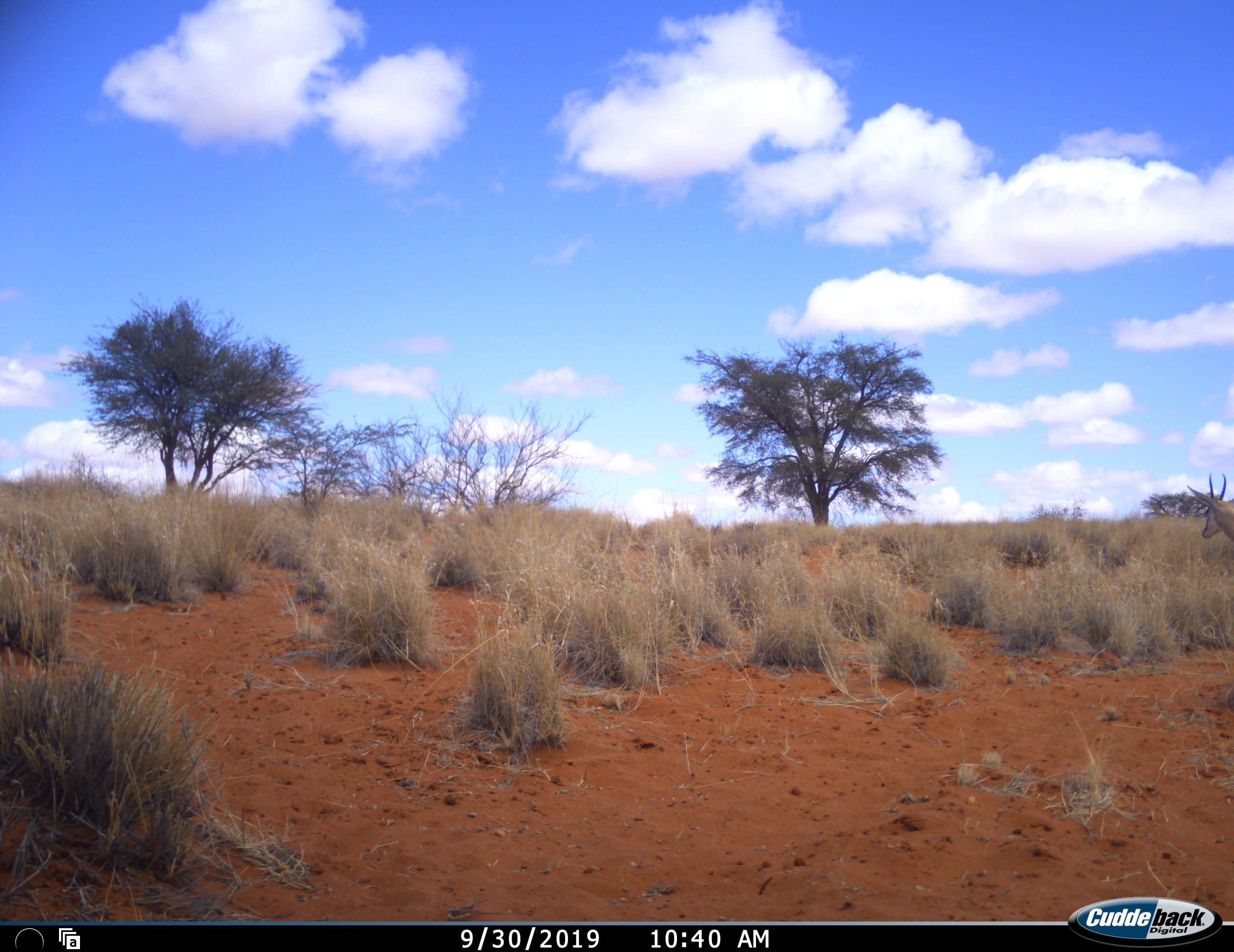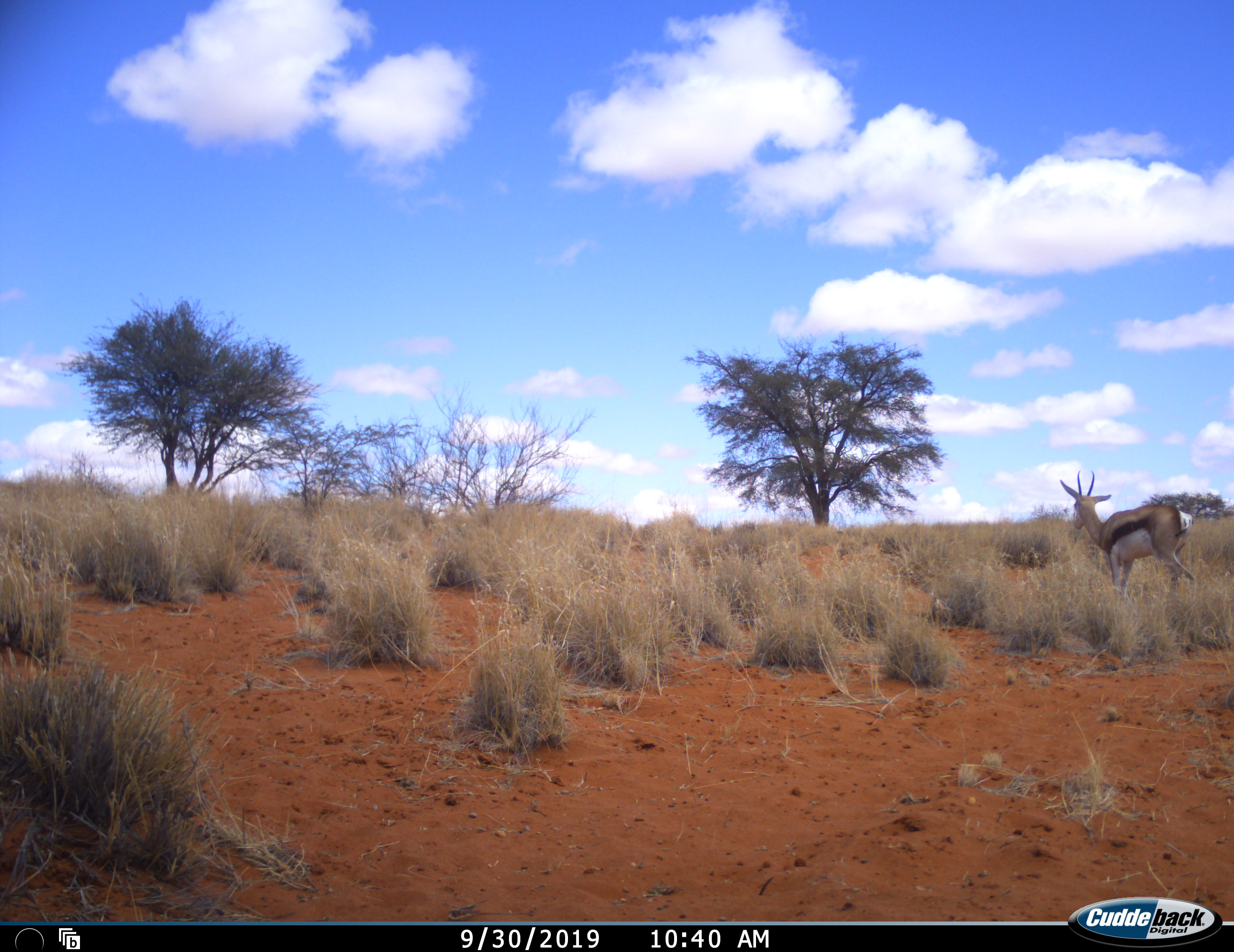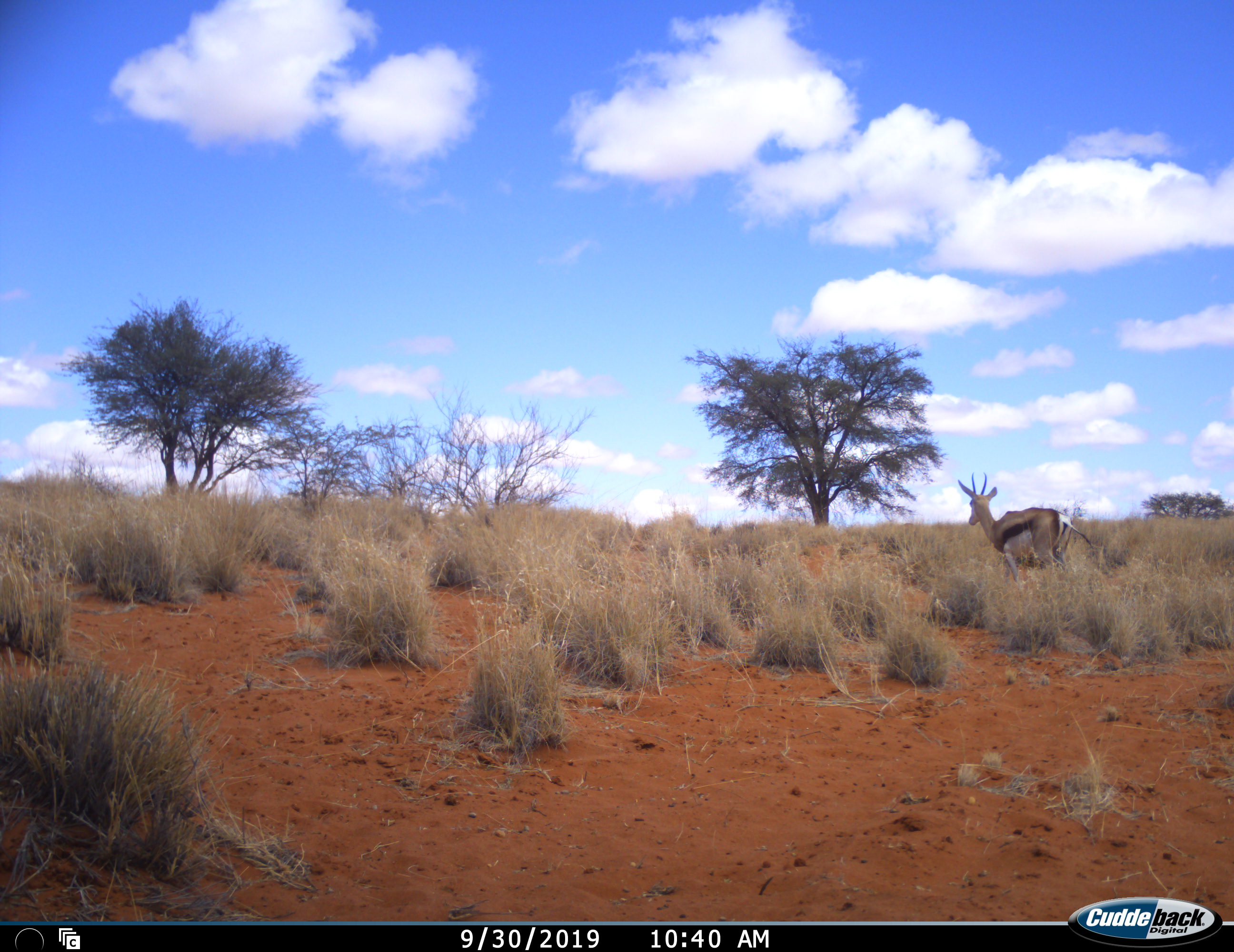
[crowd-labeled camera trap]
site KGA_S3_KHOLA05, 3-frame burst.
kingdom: Animalia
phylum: Chordata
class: Mammalia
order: Artiodactyla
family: Bovidae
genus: Antidorcas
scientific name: Antidorcas marsupialis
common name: springbok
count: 1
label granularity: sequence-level